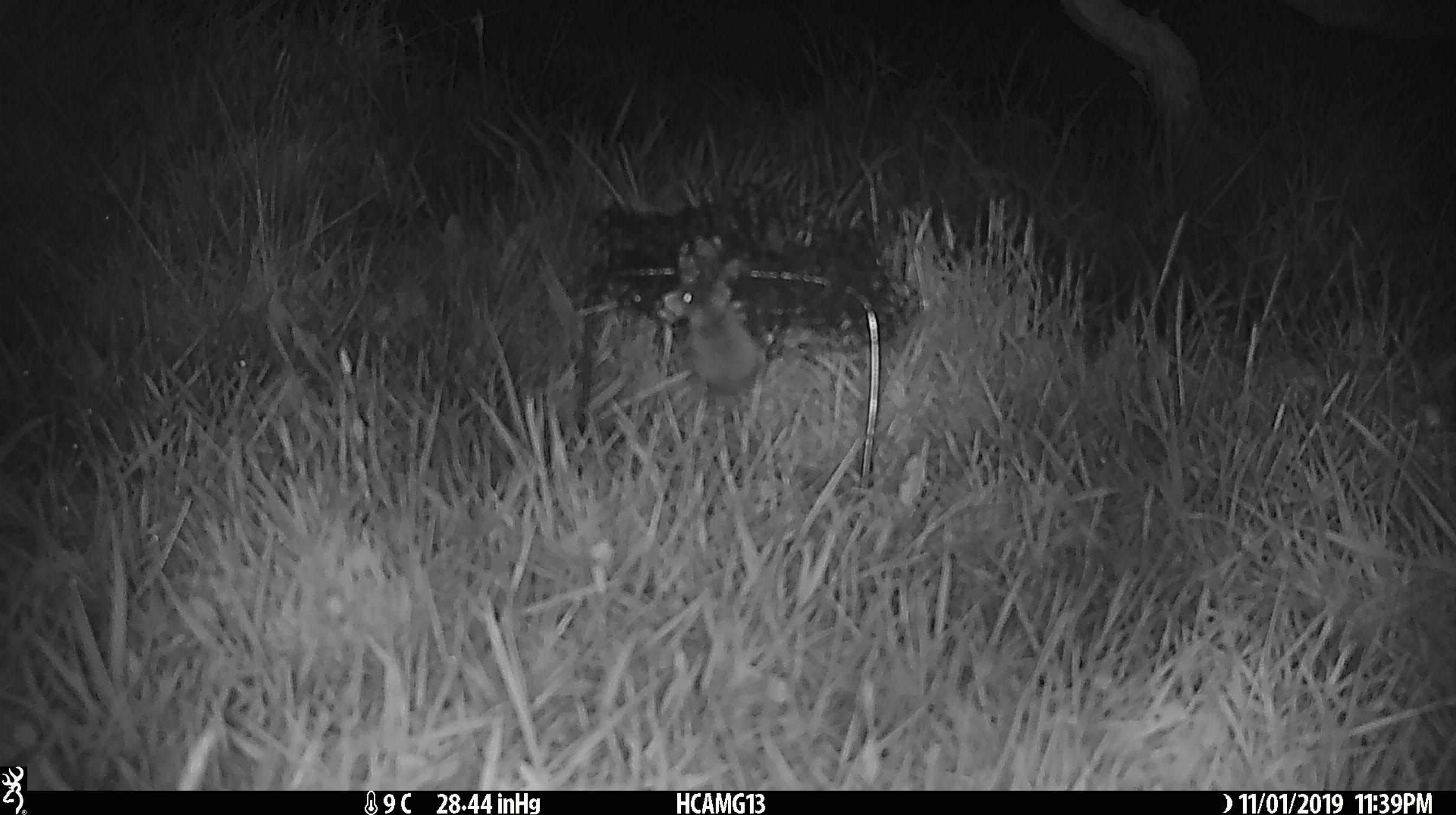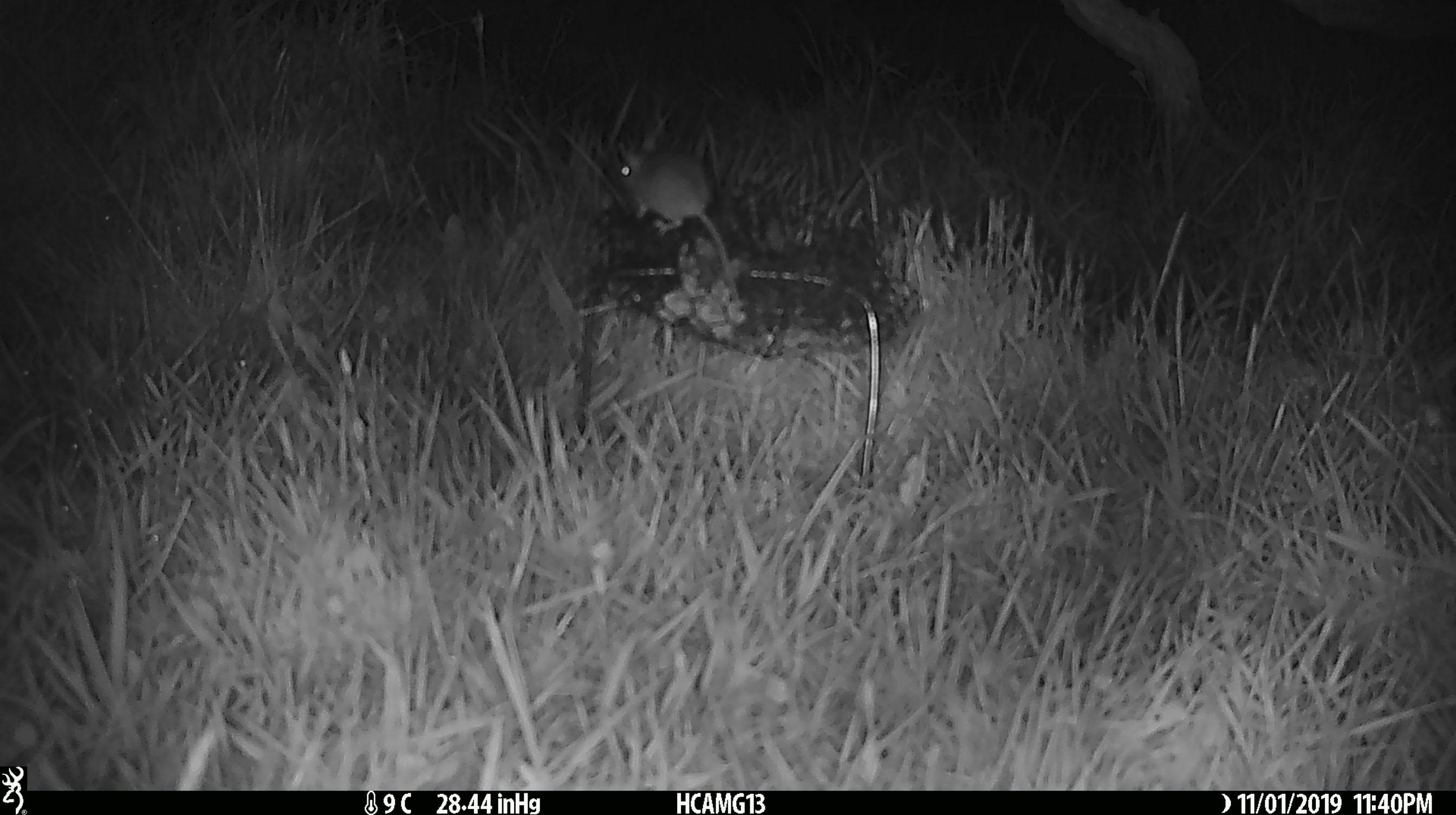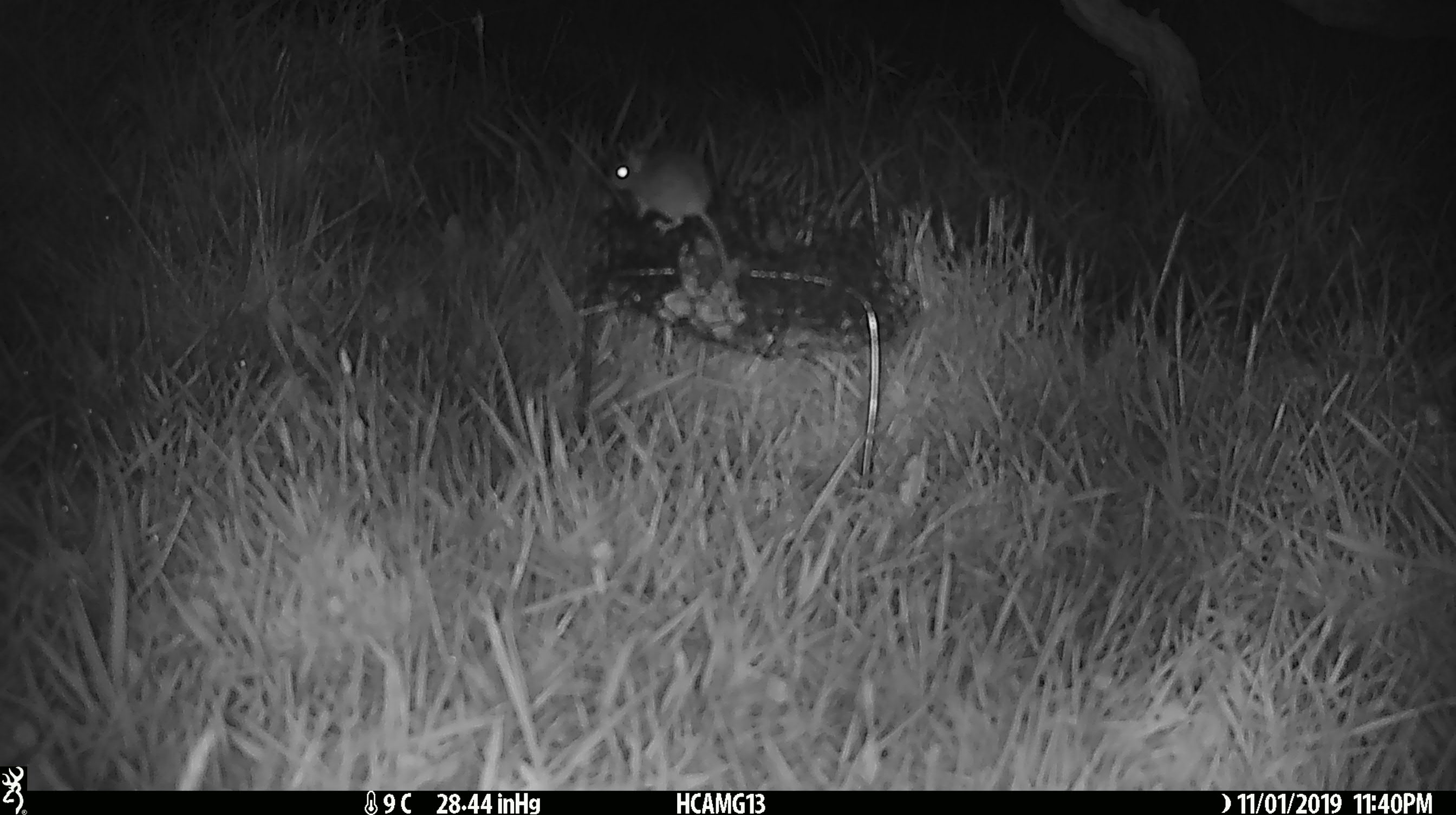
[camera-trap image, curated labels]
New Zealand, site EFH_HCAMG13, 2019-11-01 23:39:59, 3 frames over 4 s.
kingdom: Animalia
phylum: Chordata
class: Mammalia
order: Rodentia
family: Muridae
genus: Mus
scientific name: Mus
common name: mouse